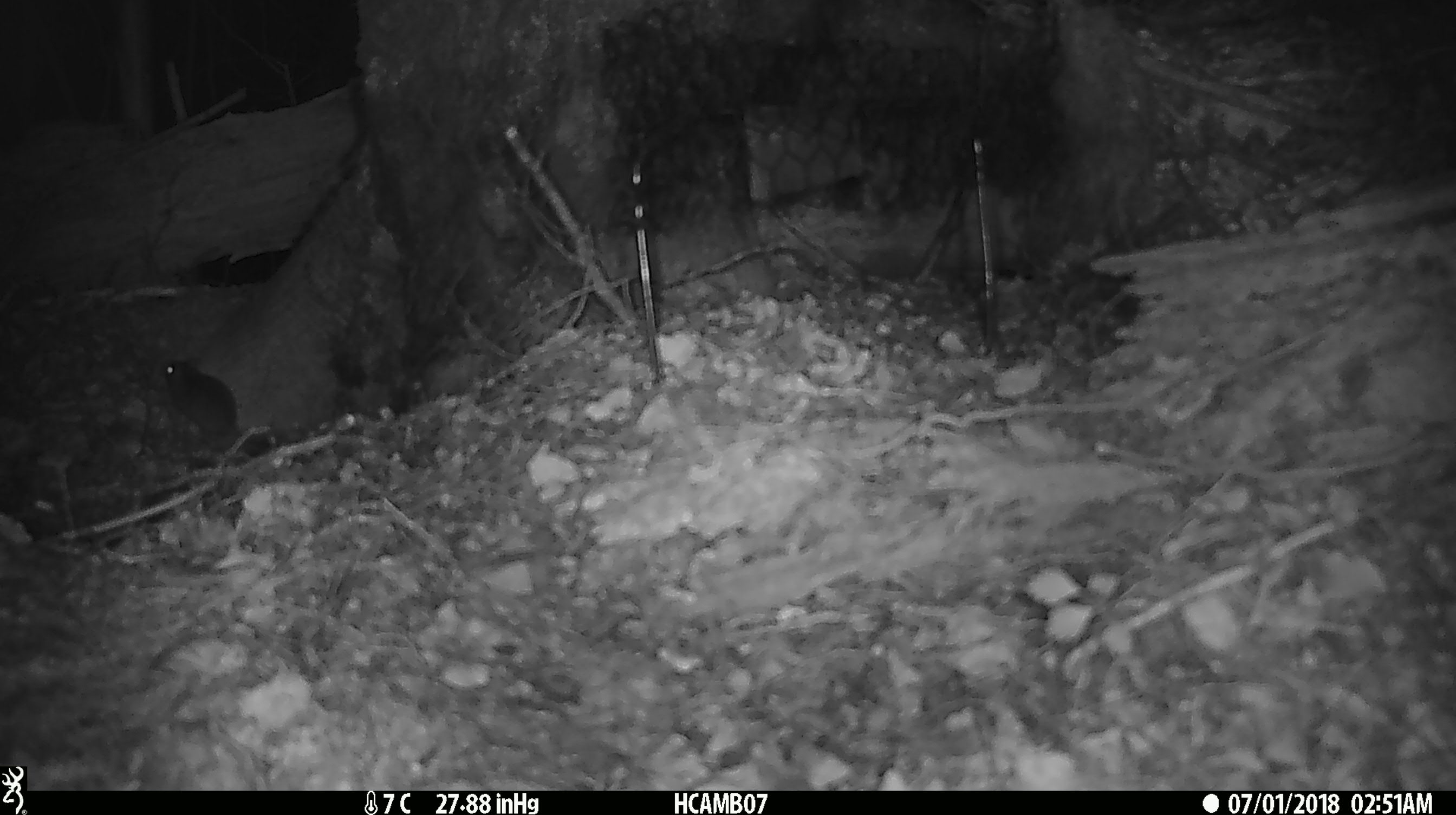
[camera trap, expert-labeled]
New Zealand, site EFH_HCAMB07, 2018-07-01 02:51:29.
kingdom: Animalia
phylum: Chordata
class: Mammalia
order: Rodentia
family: Muridae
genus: Mus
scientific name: Mus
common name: mouse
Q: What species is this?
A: Mouse (Mus).